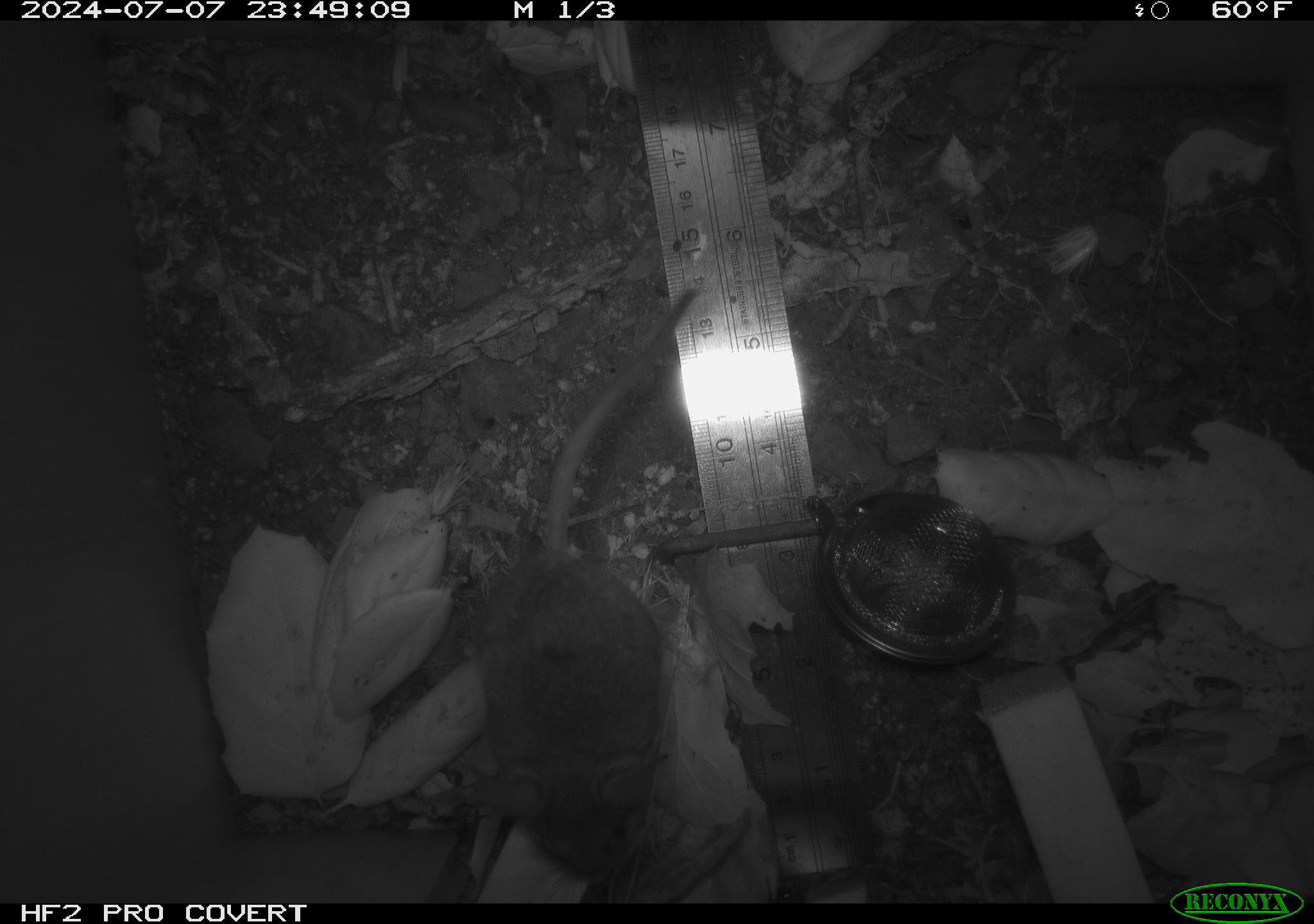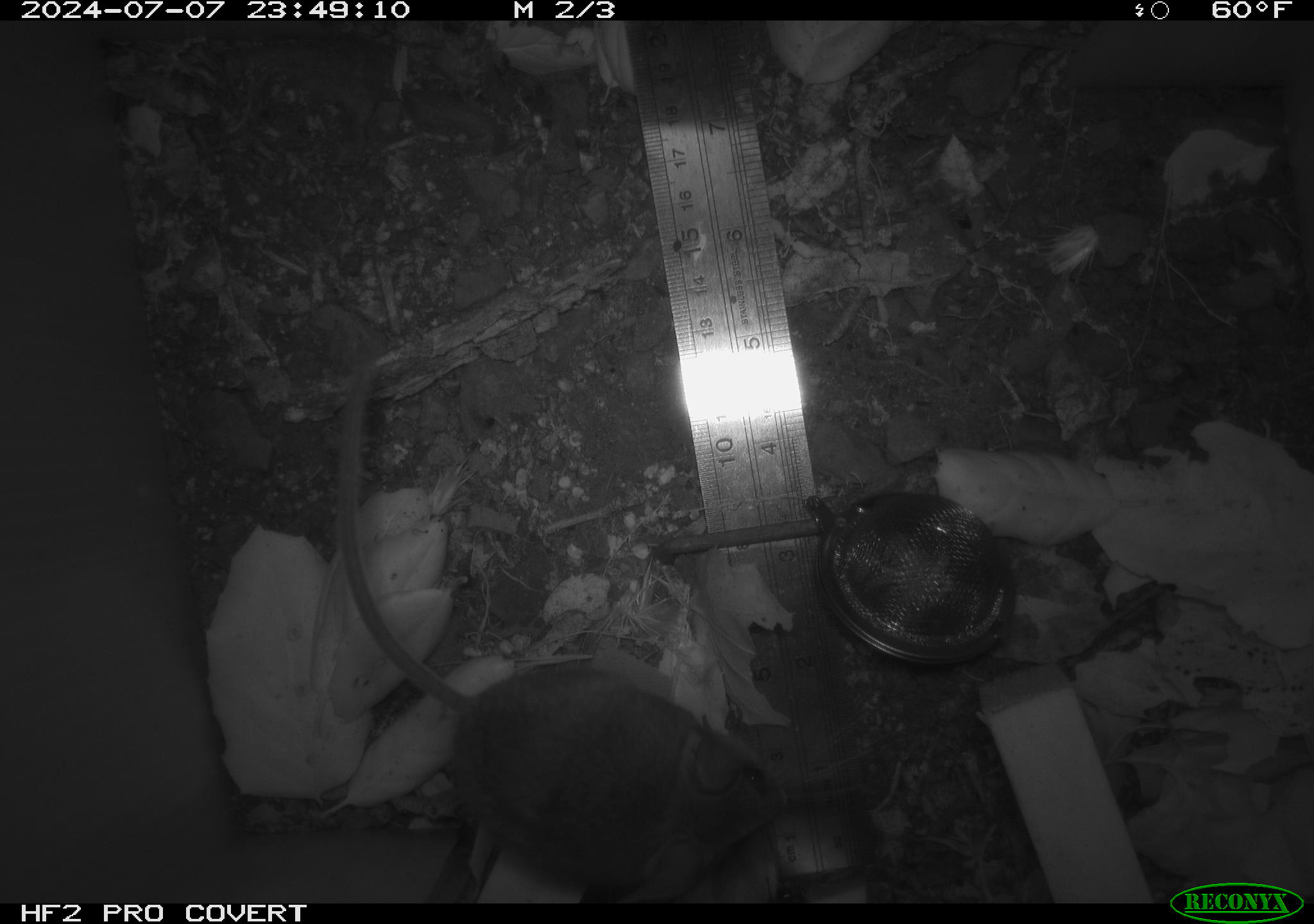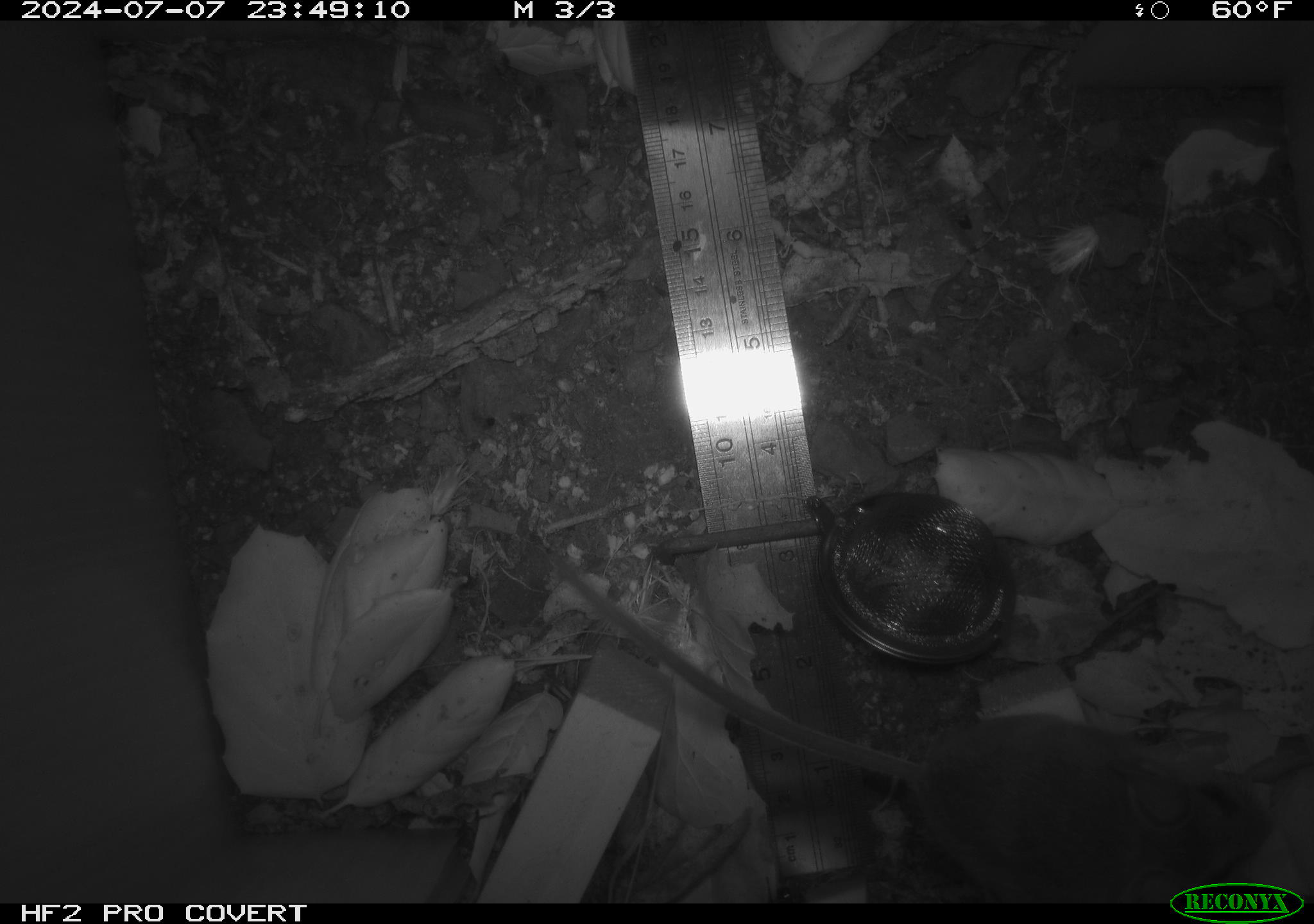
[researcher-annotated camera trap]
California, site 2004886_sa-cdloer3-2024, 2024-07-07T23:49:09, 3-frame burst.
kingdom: Animalia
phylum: Chordata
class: Mammalia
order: Rodentia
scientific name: Rodentia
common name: rodent